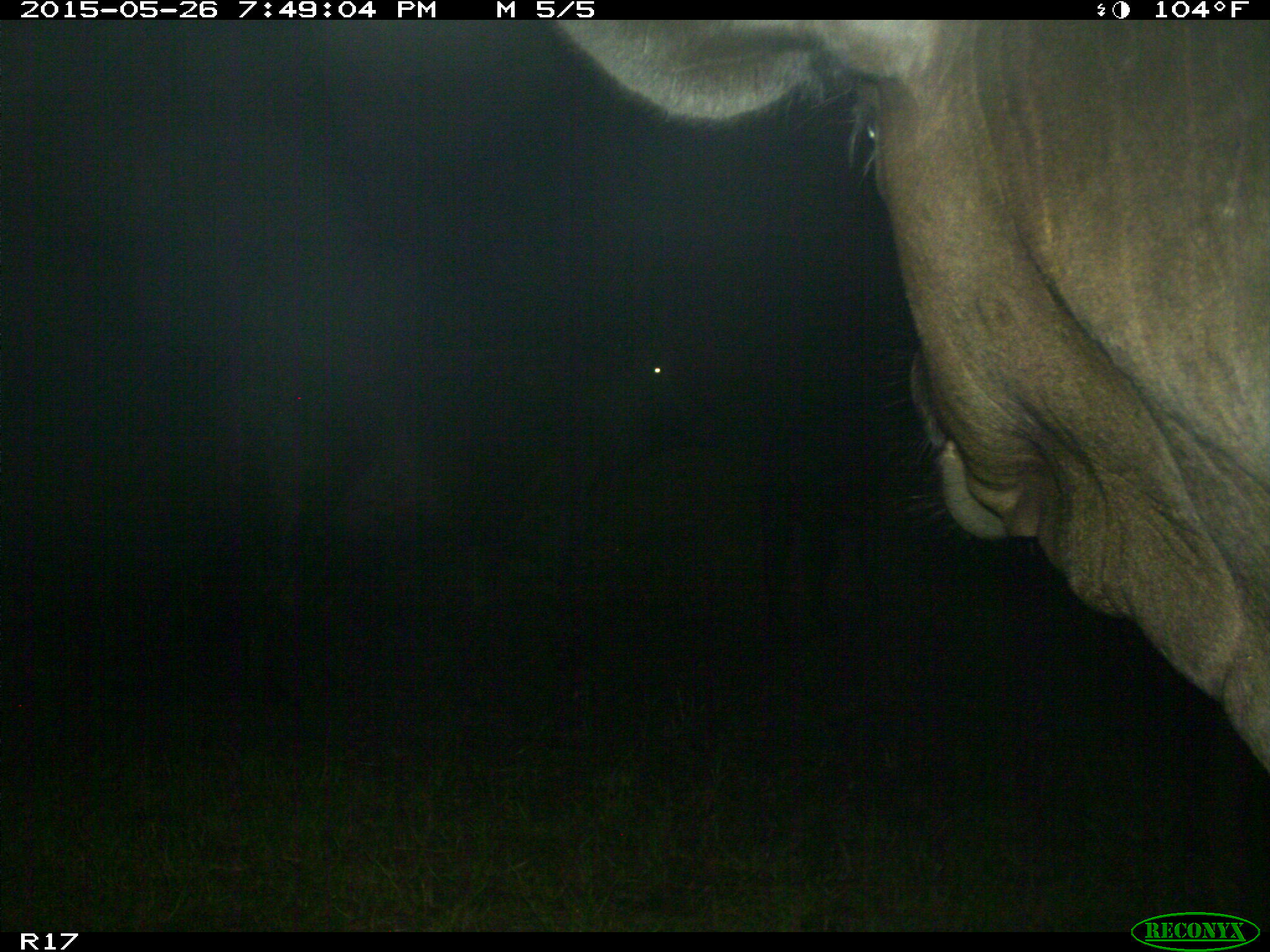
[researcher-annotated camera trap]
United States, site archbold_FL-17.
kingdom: Animalia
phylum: Chordata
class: Mammalia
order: Artiodactyla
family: Bovidae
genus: Bos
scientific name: Bos taurus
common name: domestic cow